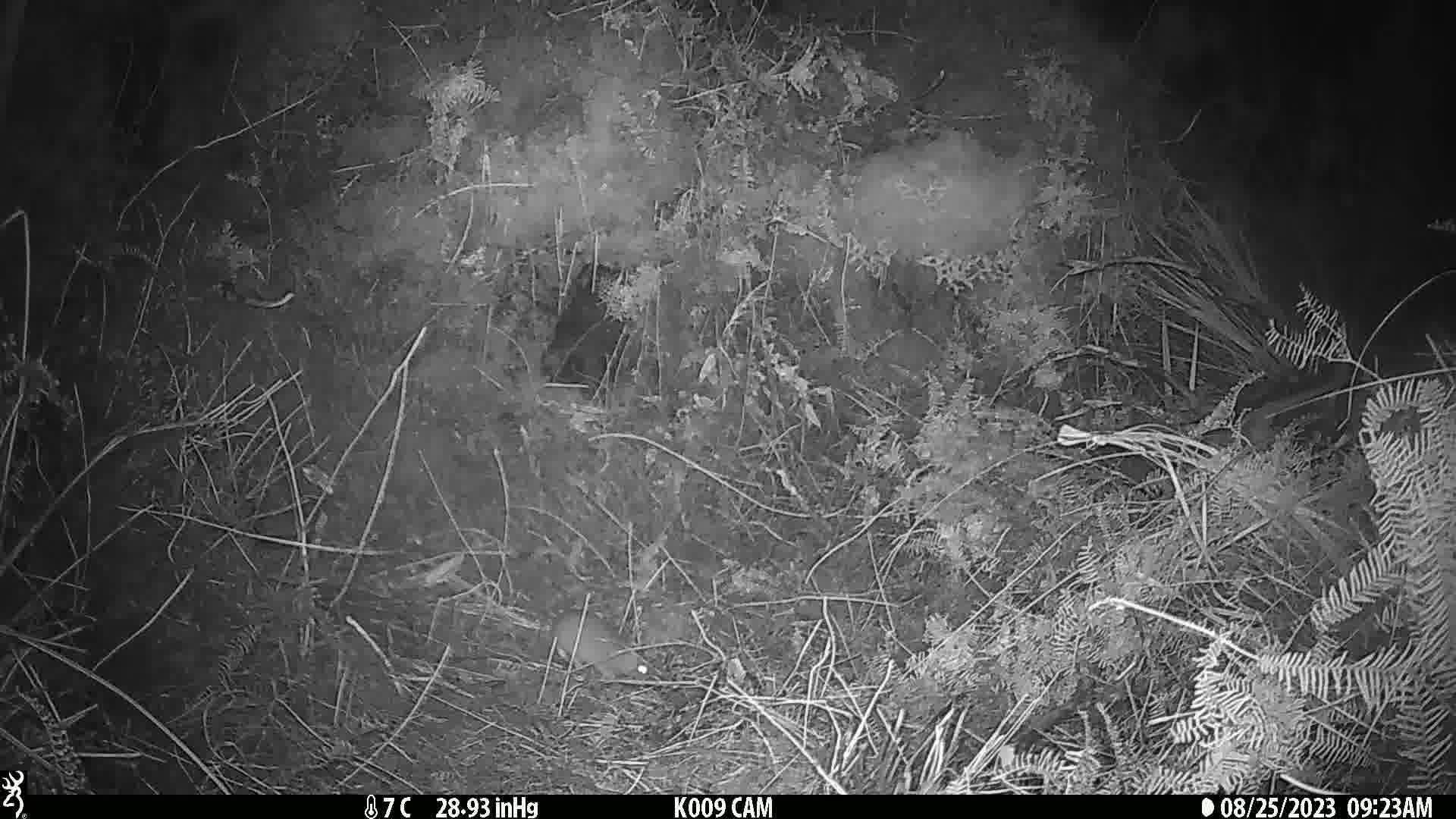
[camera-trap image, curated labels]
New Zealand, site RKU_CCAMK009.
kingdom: Animalia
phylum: Chordata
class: Mammalia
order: Rodentia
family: Muridae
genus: Rattus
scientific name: Rattus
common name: rat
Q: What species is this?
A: Rat (Rattus).